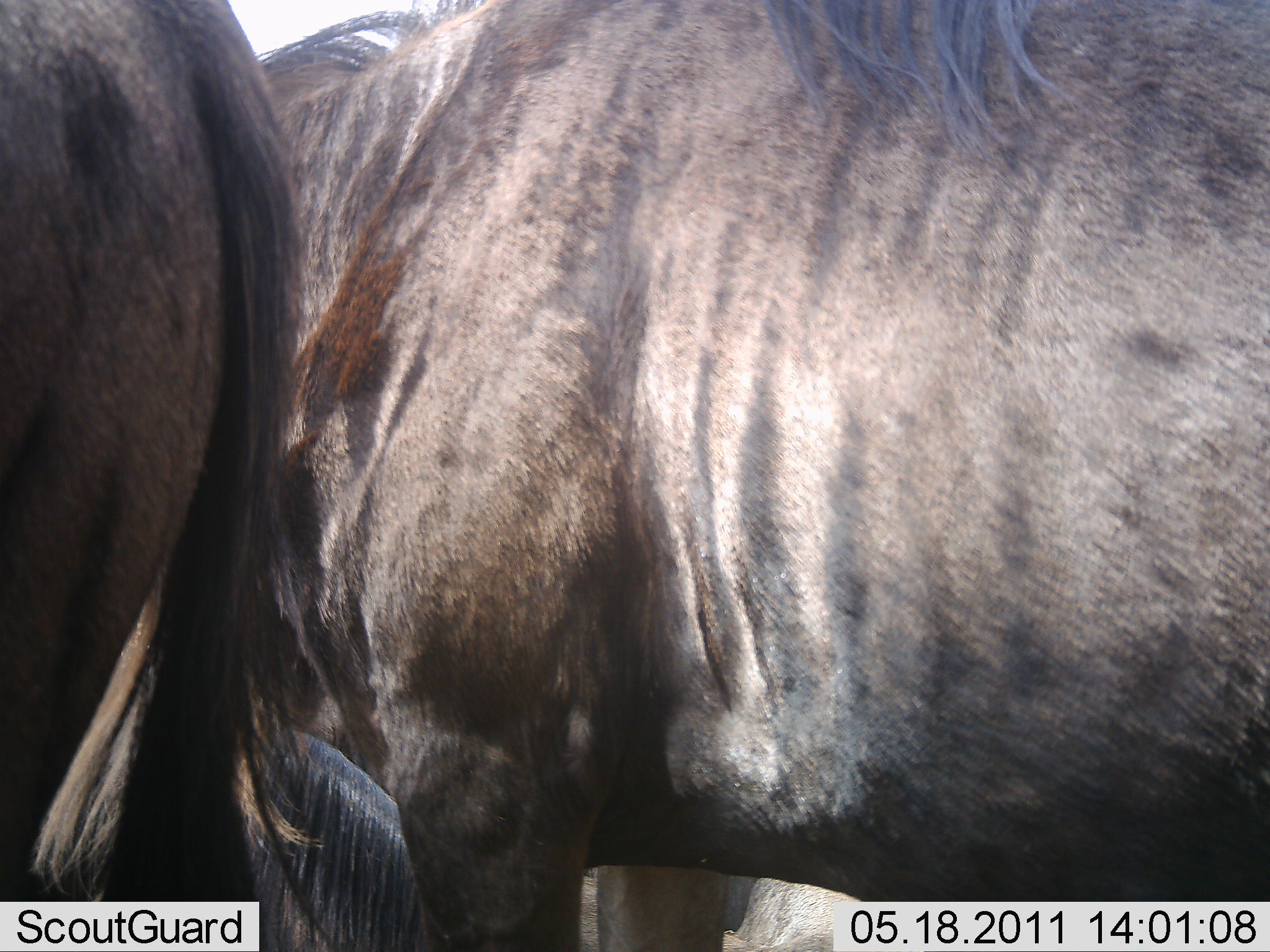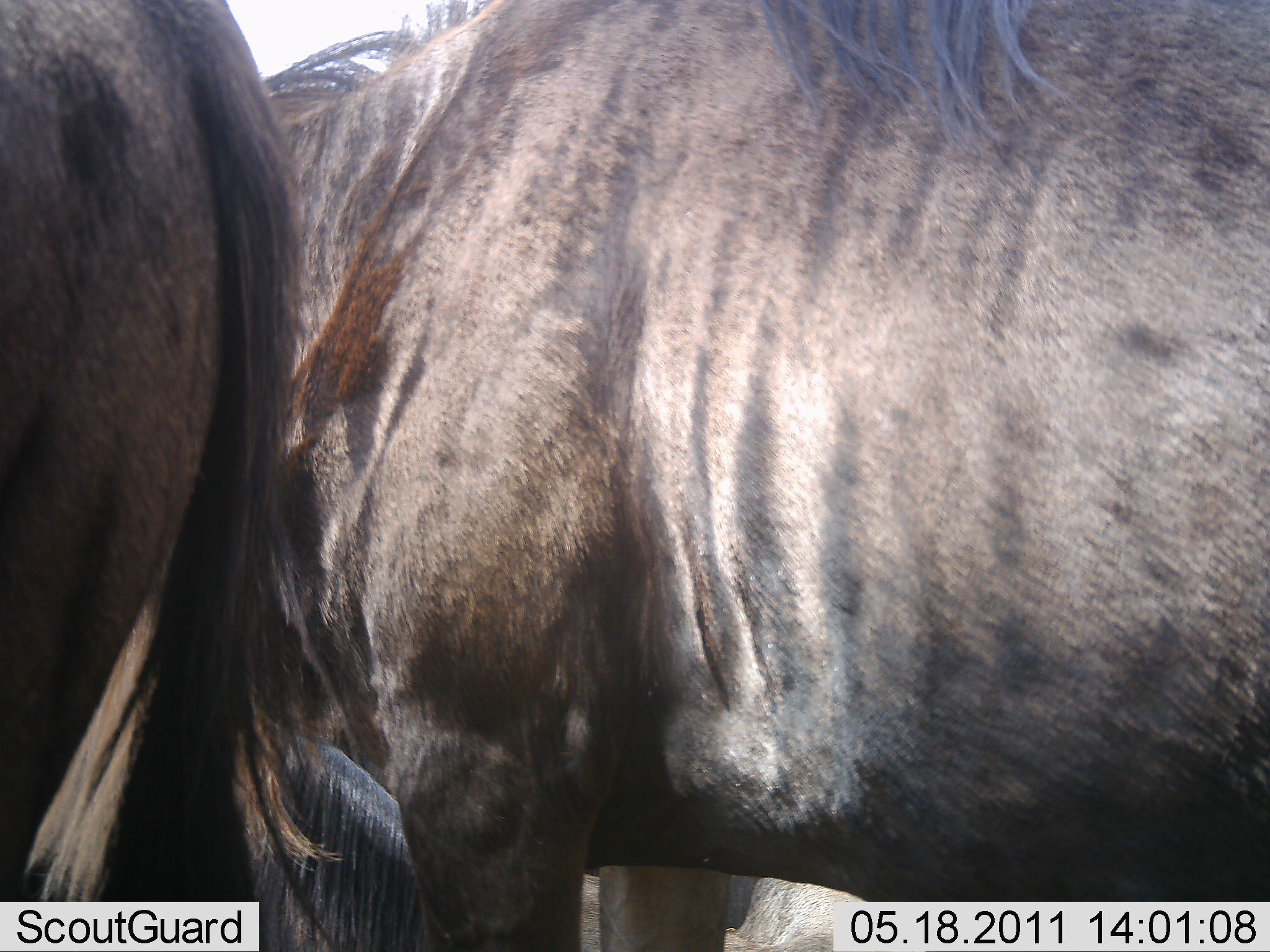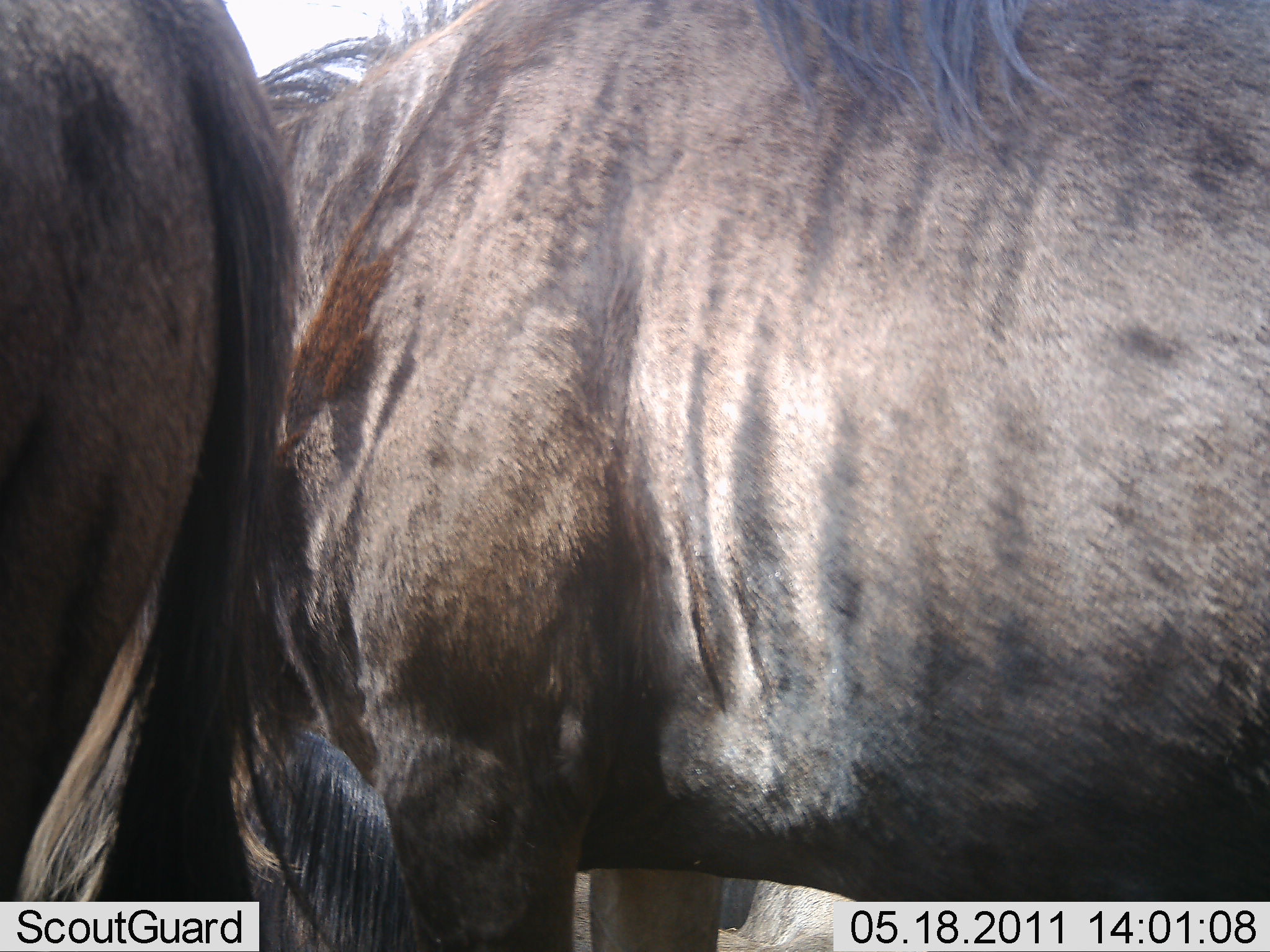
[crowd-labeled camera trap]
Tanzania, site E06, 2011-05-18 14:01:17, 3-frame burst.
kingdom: Animalia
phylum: Chordata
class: Mammalia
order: Artiodactyla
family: Bovidae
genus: Connochaetes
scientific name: Connochaetes taurinus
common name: blue wildebeest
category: wildebeest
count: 2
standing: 100%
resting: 8%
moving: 8%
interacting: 8%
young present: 0%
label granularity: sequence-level